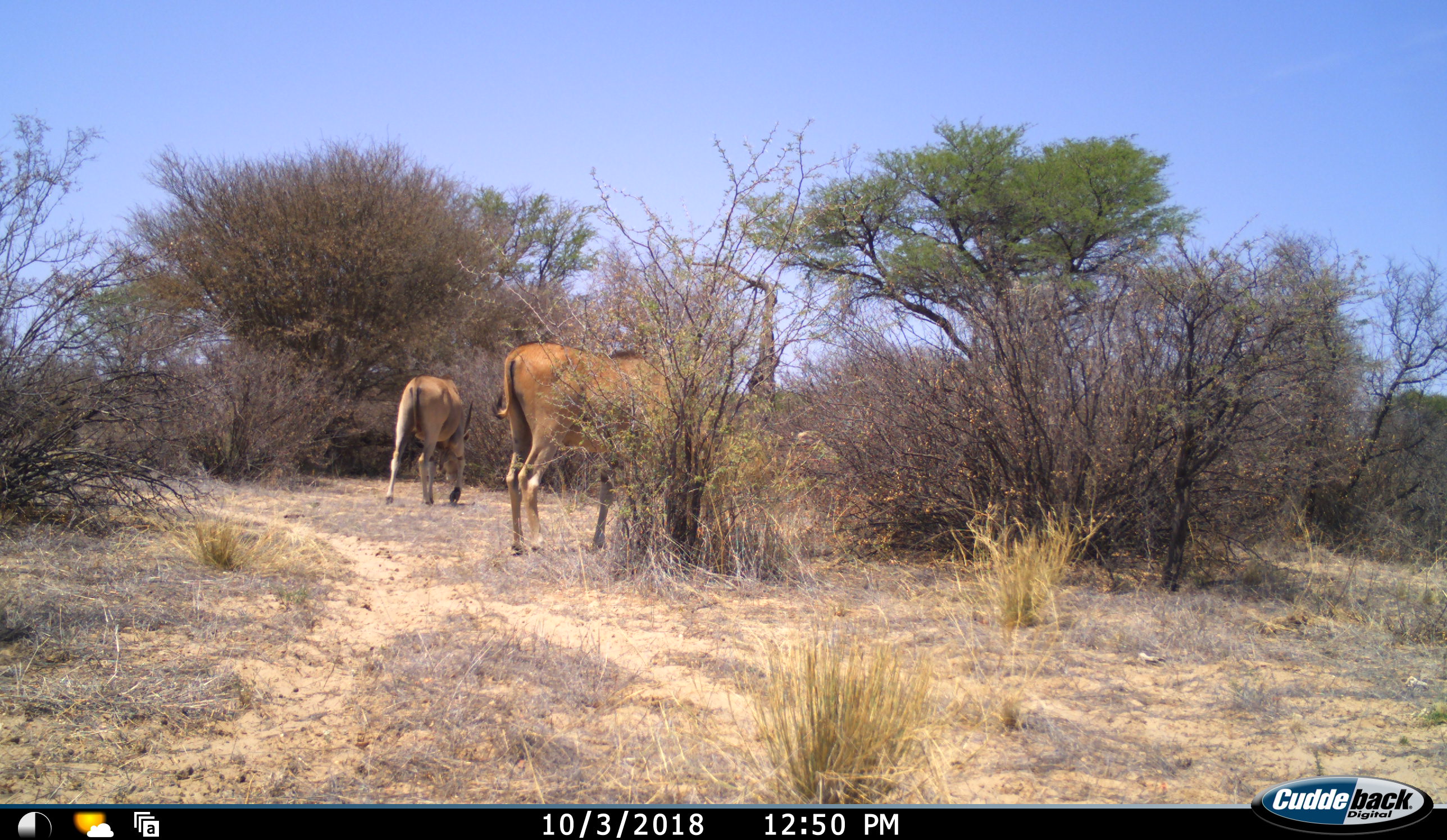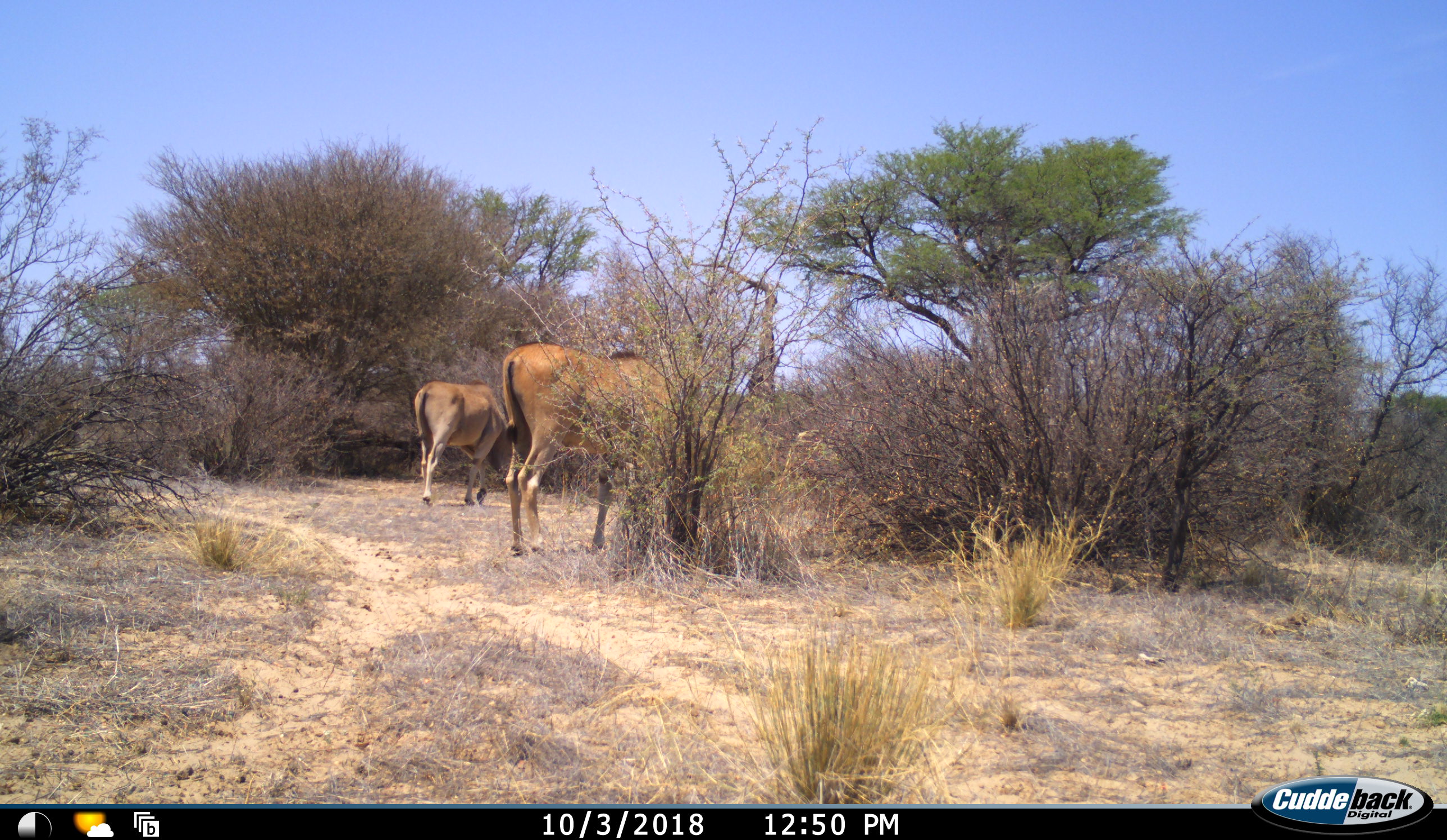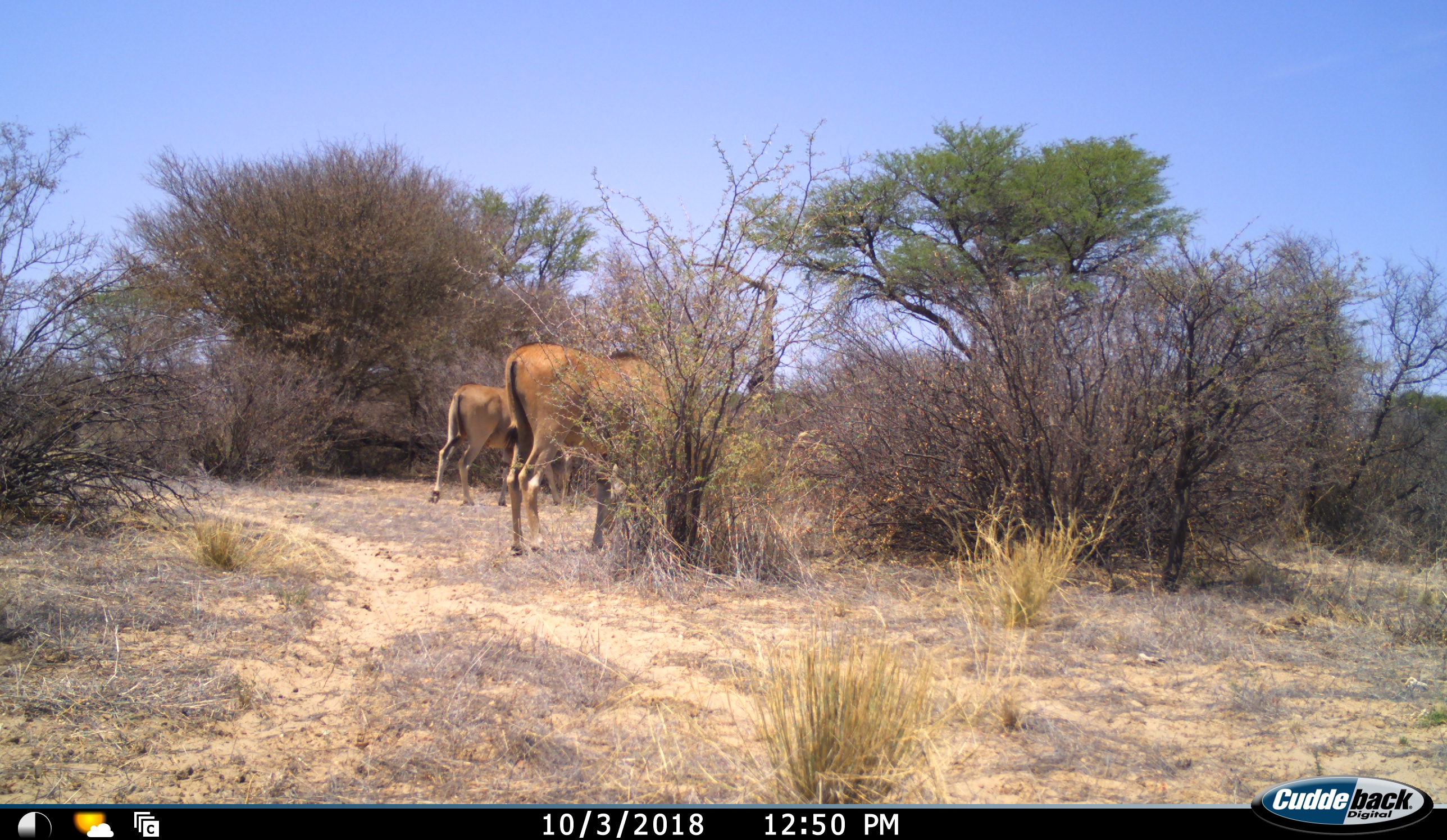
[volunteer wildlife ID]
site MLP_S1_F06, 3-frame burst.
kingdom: Animalia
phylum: Chordata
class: Mammalia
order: Artiodactyla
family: Bovidae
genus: Tragelaphus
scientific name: Tragelaphus oryx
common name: eland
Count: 2.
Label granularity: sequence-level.